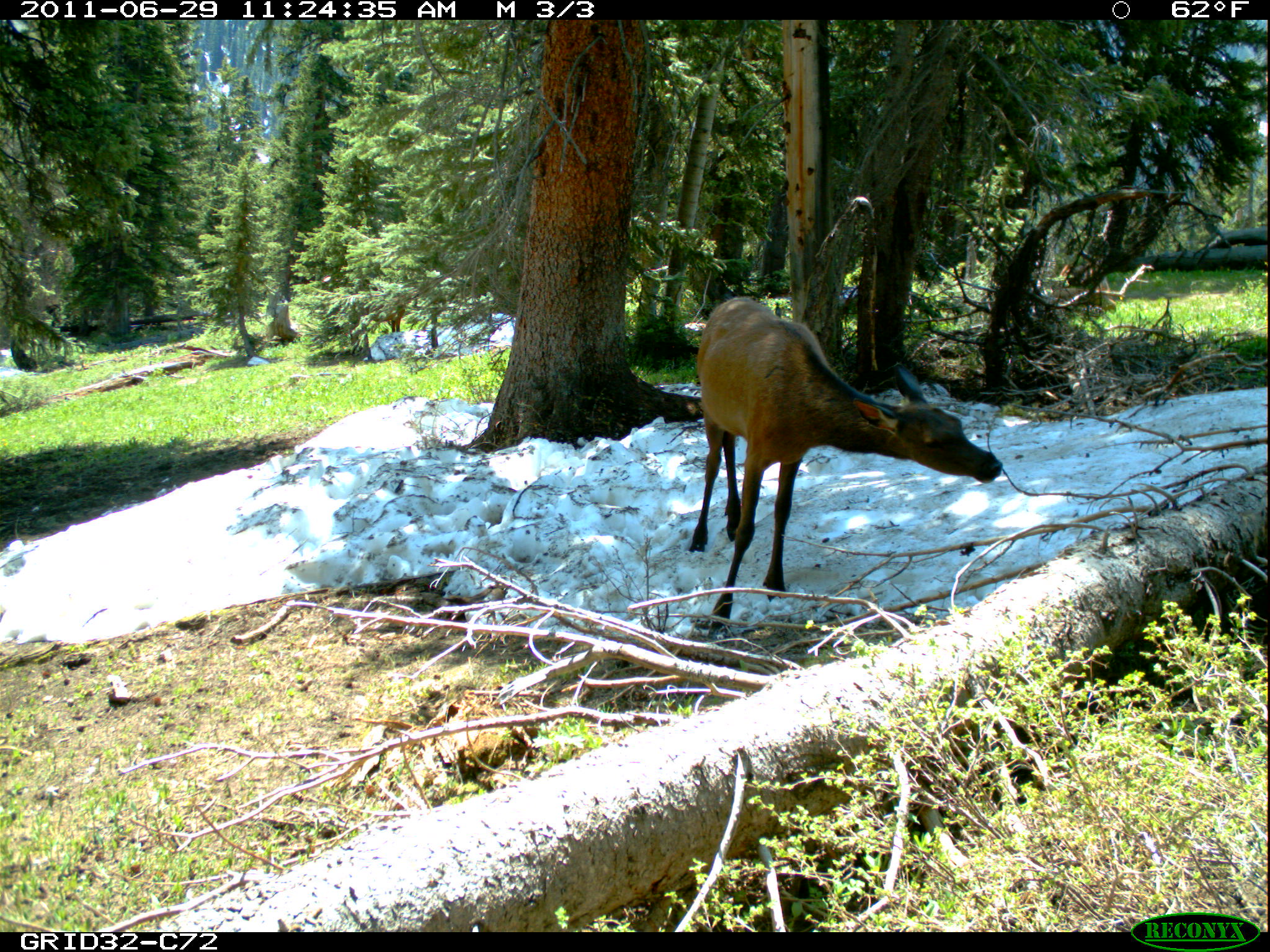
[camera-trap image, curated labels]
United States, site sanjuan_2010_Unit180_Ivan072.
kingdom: Animalia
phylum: Chordata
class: Mammalia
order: Artiodactyla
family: Cervidae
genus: Cervus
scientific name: Cervus elaphus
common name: red deer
Cervus elaphus (red deer).